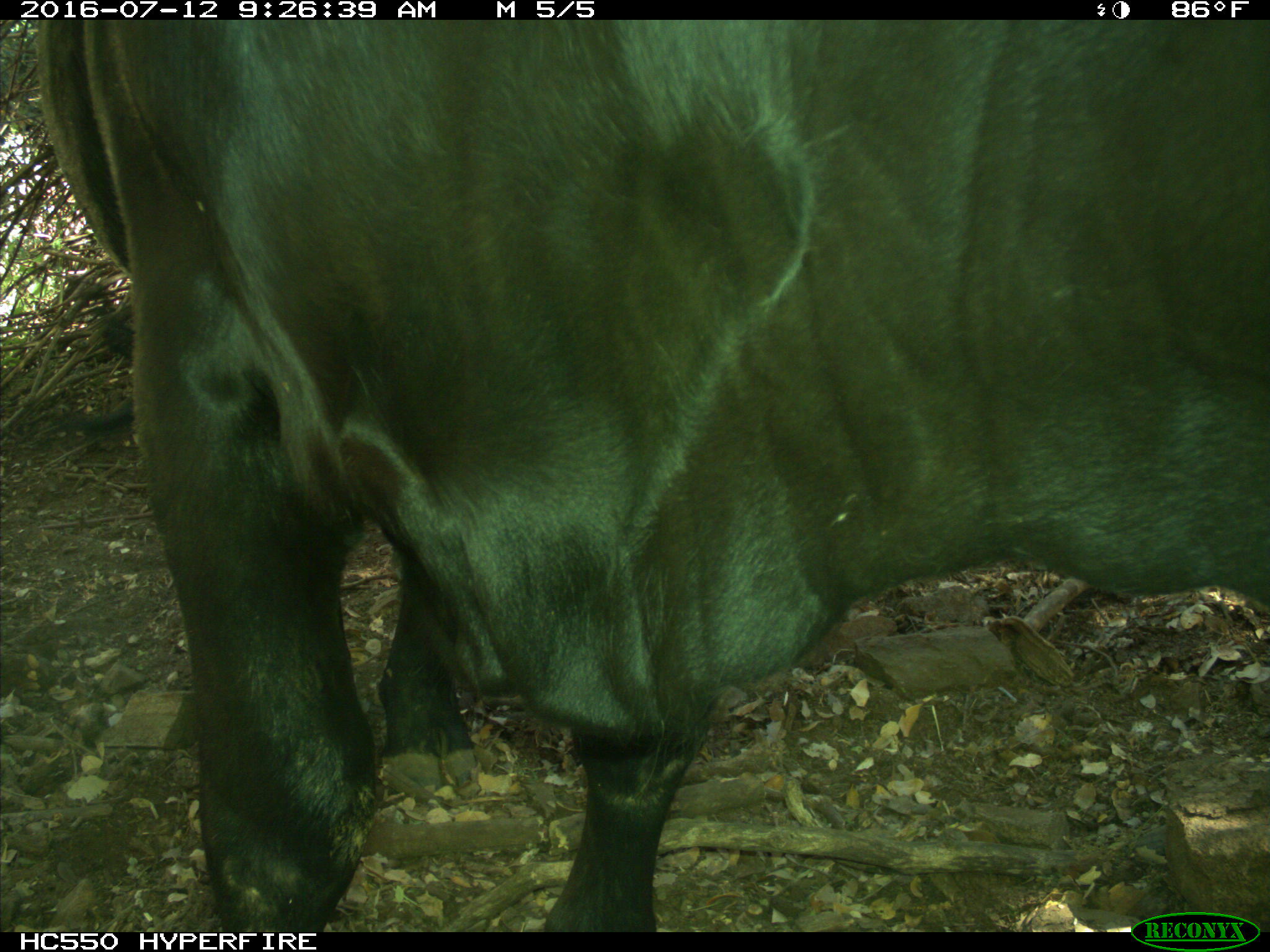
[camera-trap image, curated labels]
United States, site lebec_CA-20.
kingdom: Animalia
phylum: Chordata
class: Mammalia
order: Artiodactyla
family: Bovidae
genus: Bos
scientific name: Bos taurus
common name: domestic cow